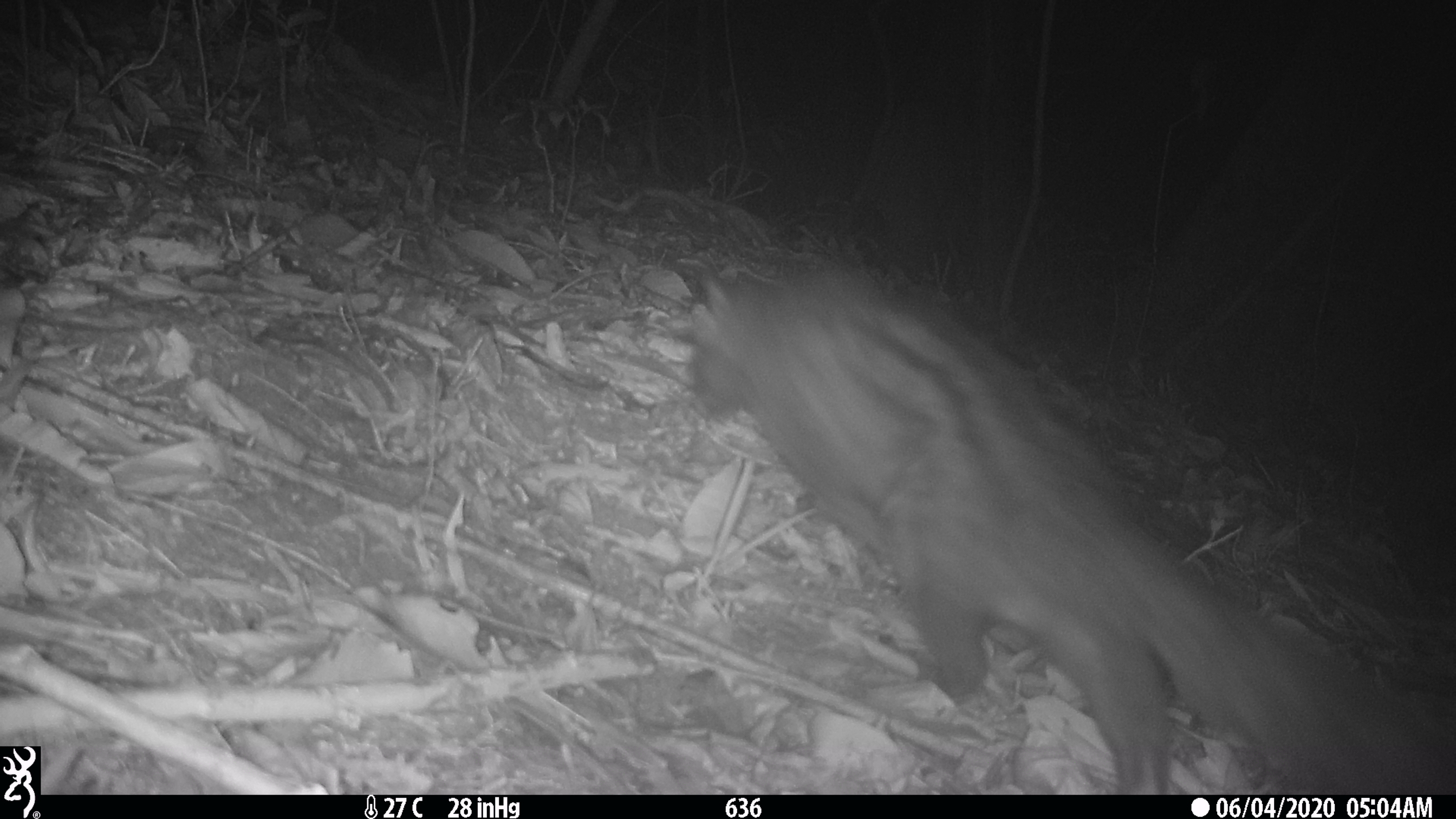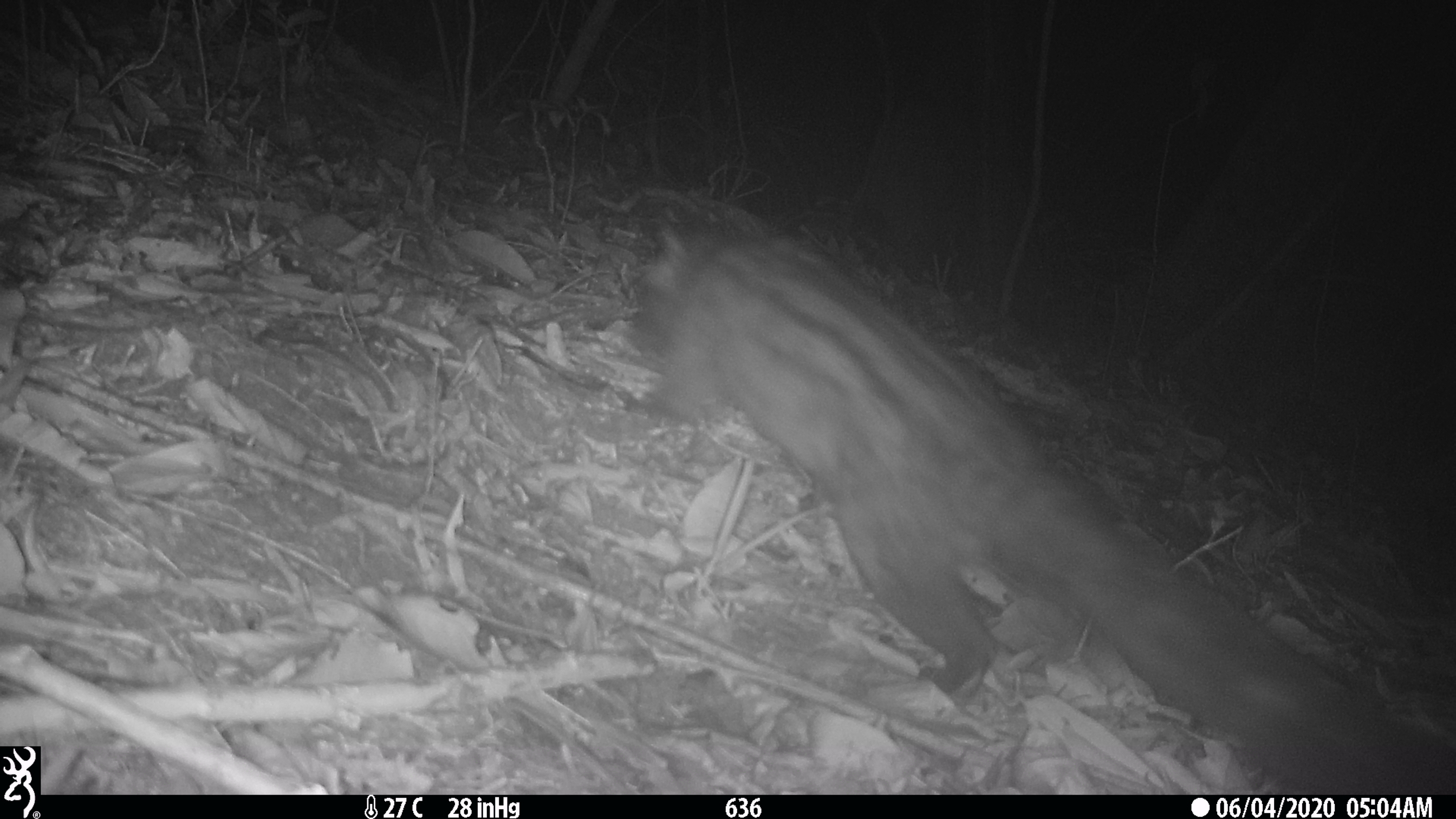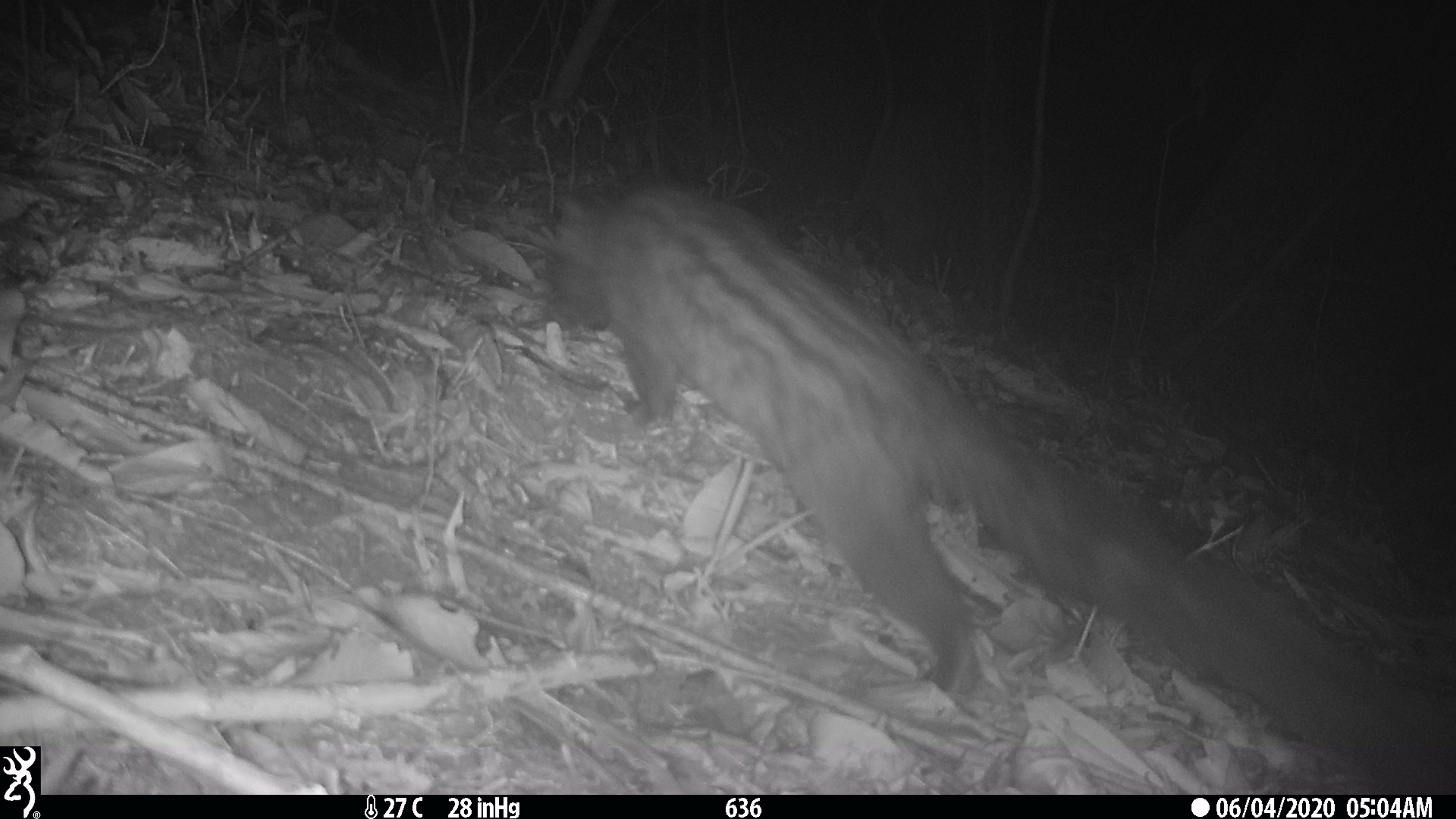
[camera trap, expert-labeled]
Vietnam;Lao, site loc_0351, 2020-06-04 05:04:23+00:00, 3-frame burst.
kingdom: Animalia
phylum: Chordata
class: Mammalia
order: Carnivora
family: Viverridae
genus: Paradoxurus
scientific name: Paradoxurus hermaphroditus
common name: common palm civet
Common palm civet (Paradoxurus hermaphroditus). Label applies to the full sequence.